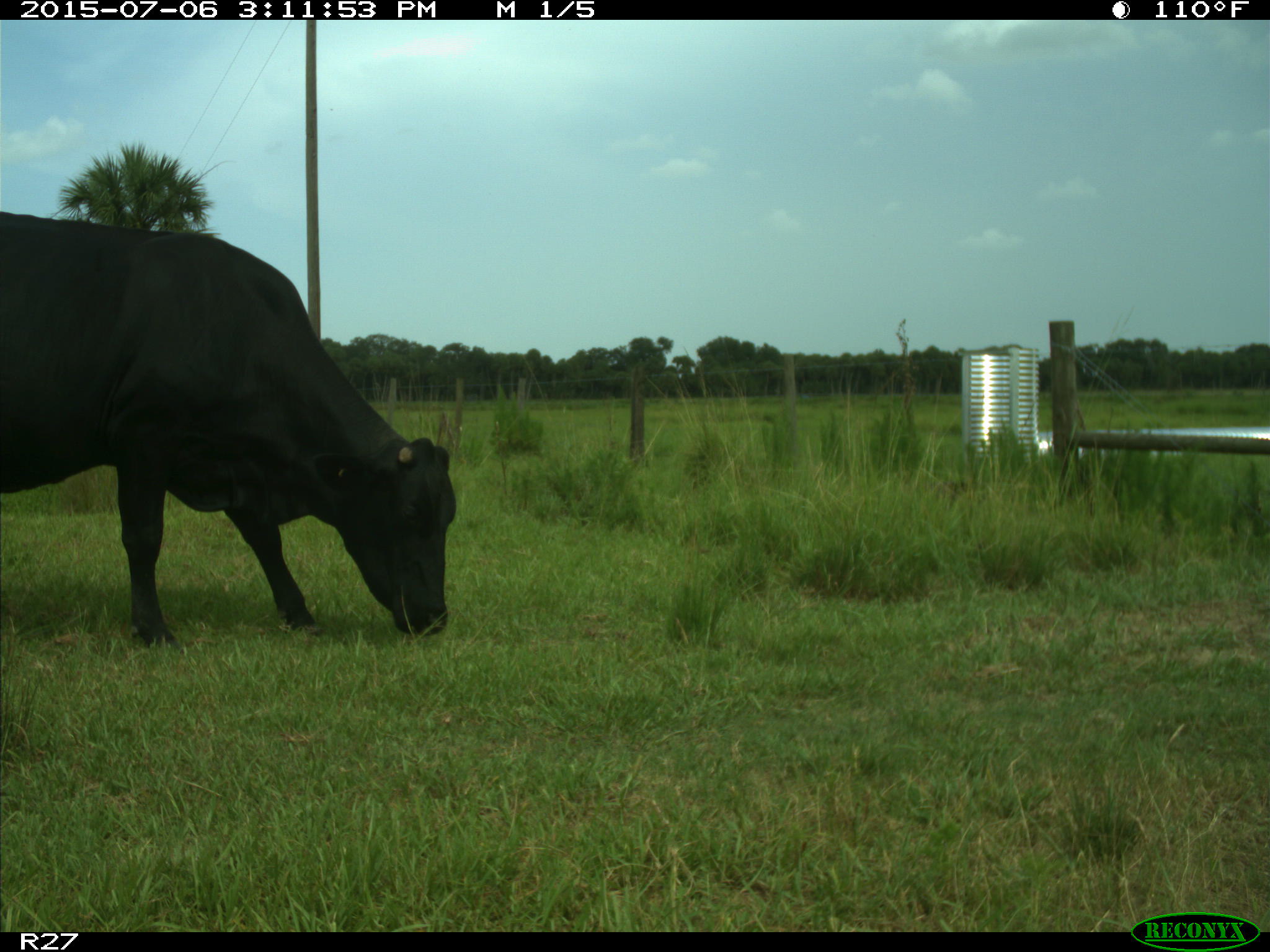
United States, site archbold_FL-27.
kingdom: Animalia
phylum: Chordata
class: Mammalia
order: Artiodactyla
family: Bovidae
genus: Bos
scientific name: Bos taurus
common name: domestic cow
Bos taurus (domestic cow).